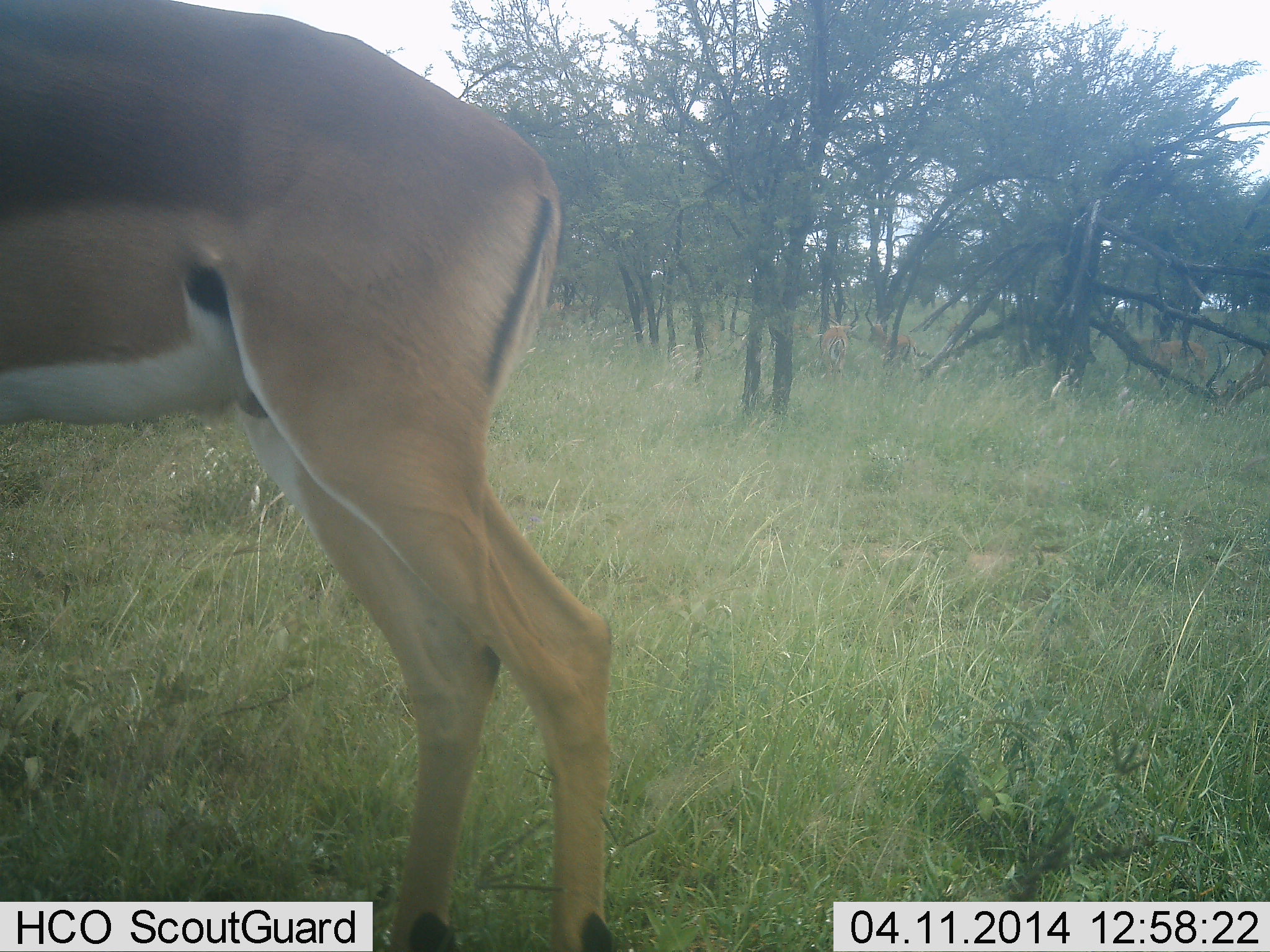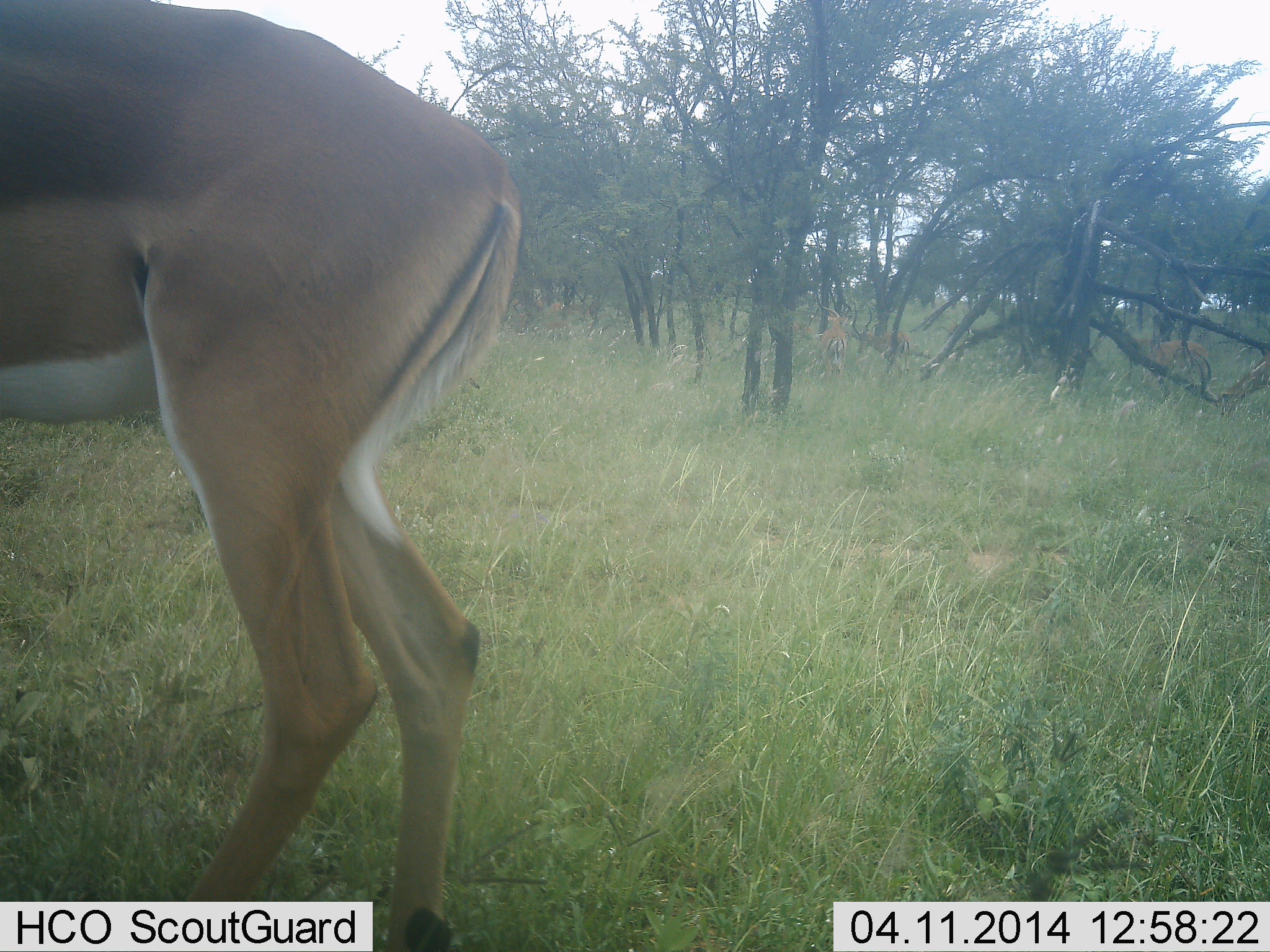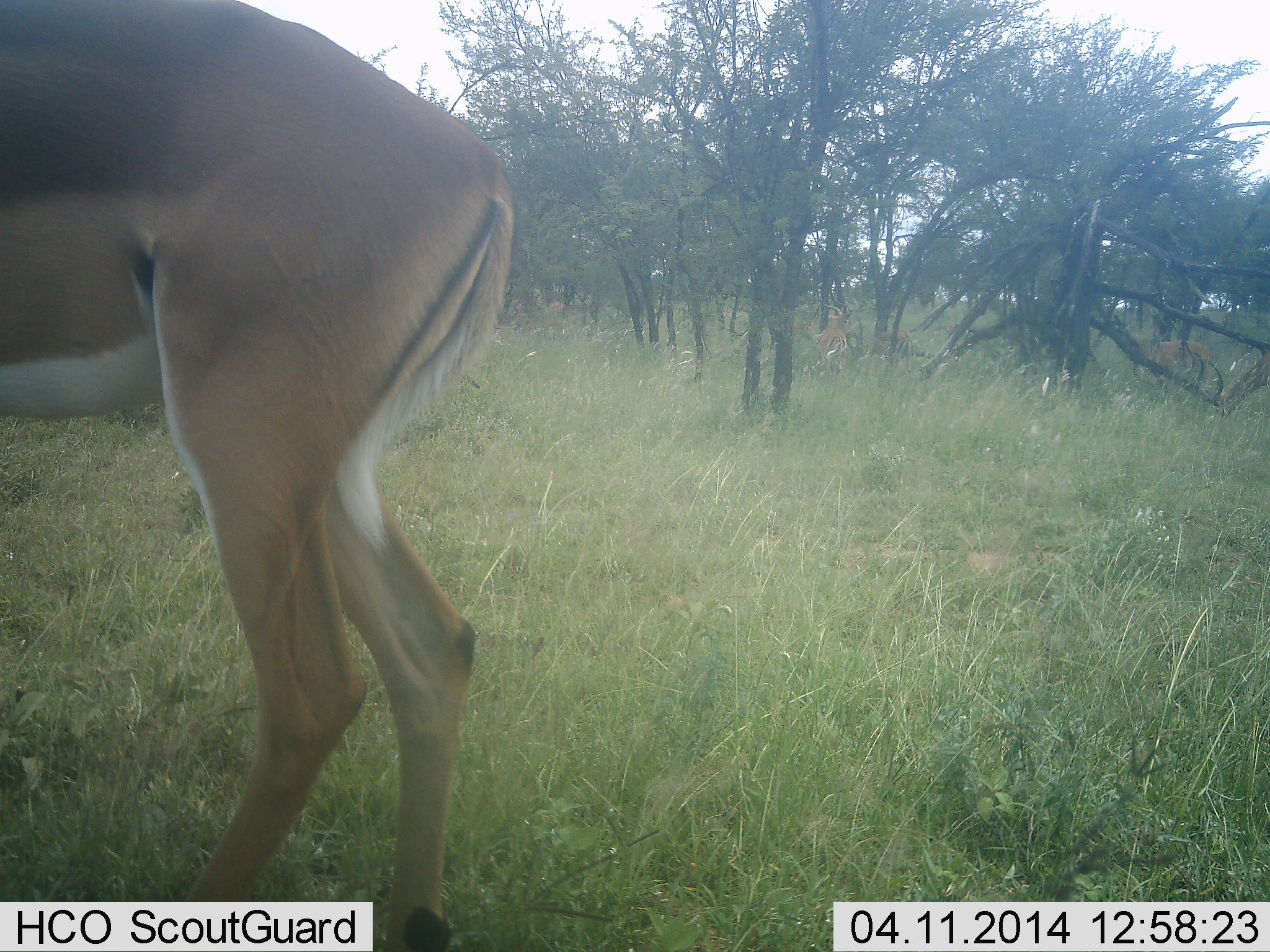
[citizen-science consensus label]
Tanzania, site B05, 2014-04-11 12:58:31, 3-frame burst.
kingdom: Animalia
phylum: Chordata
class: Mammalia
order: Artiodactyla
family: Bovidae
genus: Aepyceros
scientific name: Aepyceros melampus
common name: impala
Impala (Aepyceros melampus), count 1. Behavior (volunteer vote fractions): standing 70%, resting 0%, moving 30%, interacting 10%. Young present (vote fraction): 0%. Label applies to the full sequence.